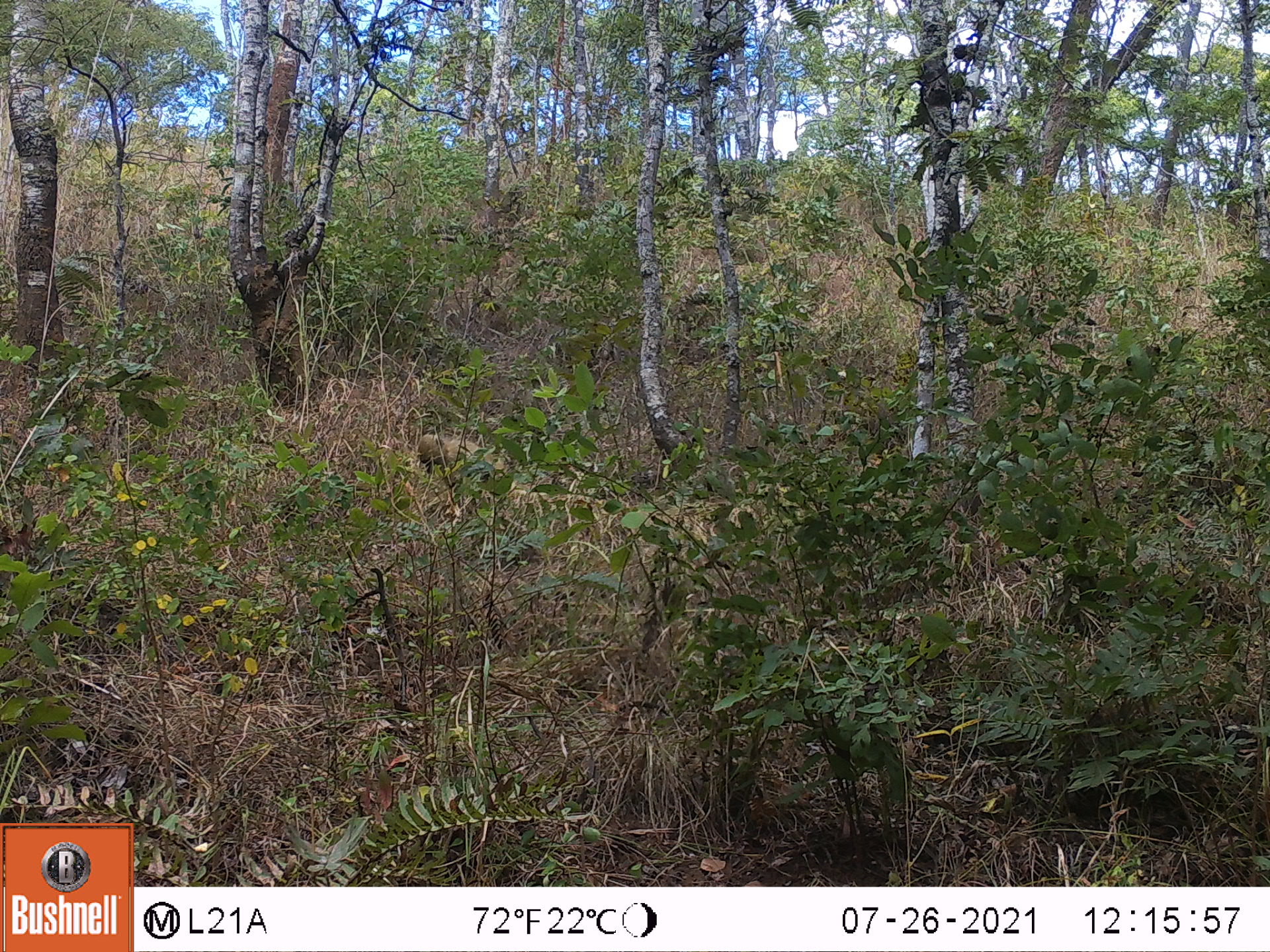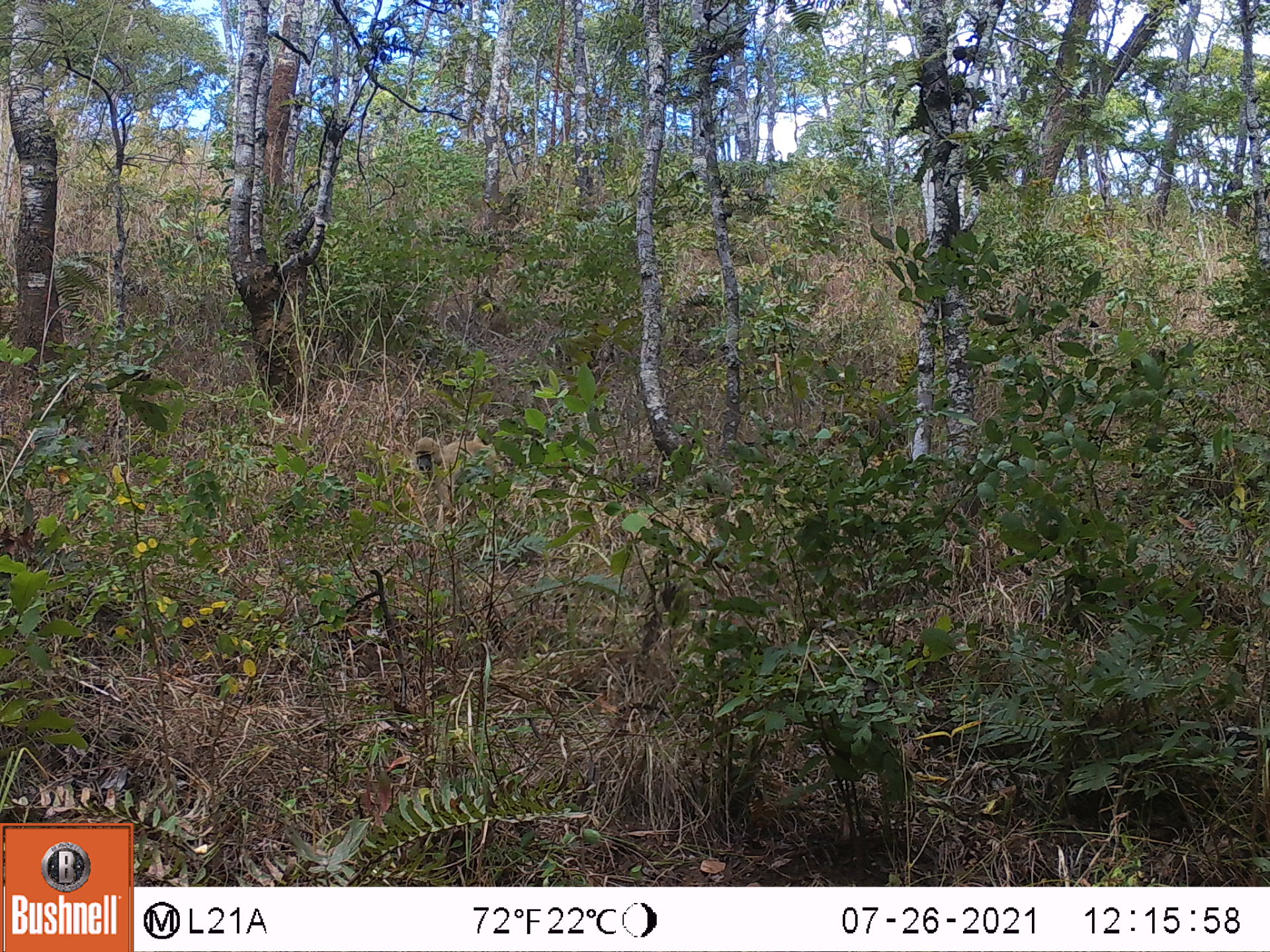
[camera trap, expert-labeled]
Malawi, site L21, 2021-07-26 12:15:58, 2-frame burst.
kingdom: Animalia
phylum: Chordata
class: Mammalia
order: Primates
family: Cercopithecidae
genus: Papio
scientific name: Papio cynocephalus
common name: yellow baboon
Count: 1.